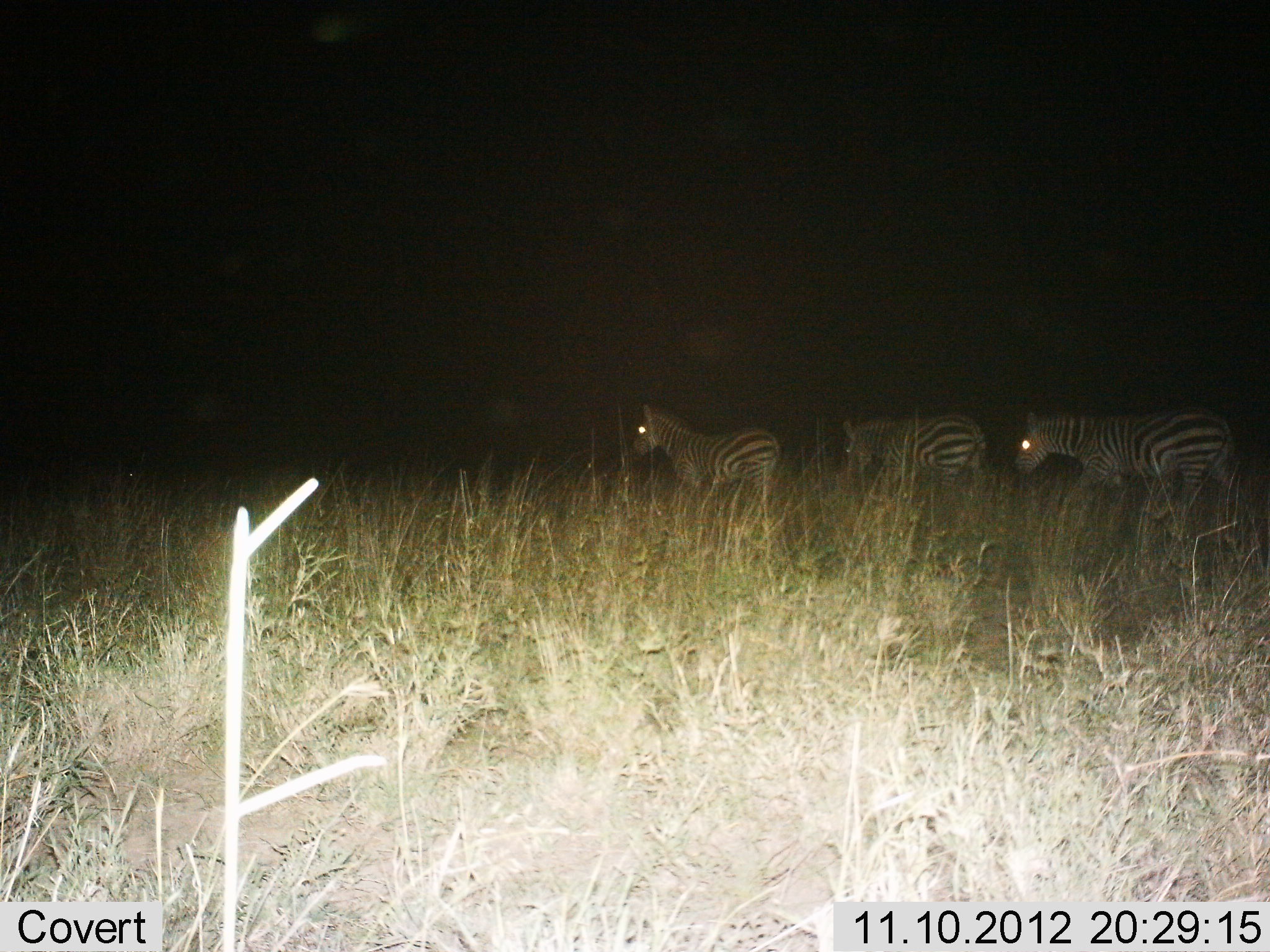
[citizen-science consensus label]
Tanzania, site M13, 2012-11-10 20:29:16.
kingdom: Animalia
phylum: Chordata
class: Mammalia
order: Perissodactyla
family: Equidae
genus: Equus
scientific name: Equus quagga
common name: plains zebra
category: zebra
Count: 3.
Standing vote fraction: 40%.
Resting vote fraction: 0%.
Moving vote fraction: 70%.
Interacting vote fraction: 0%.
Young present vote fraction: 0%.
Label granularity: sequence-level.